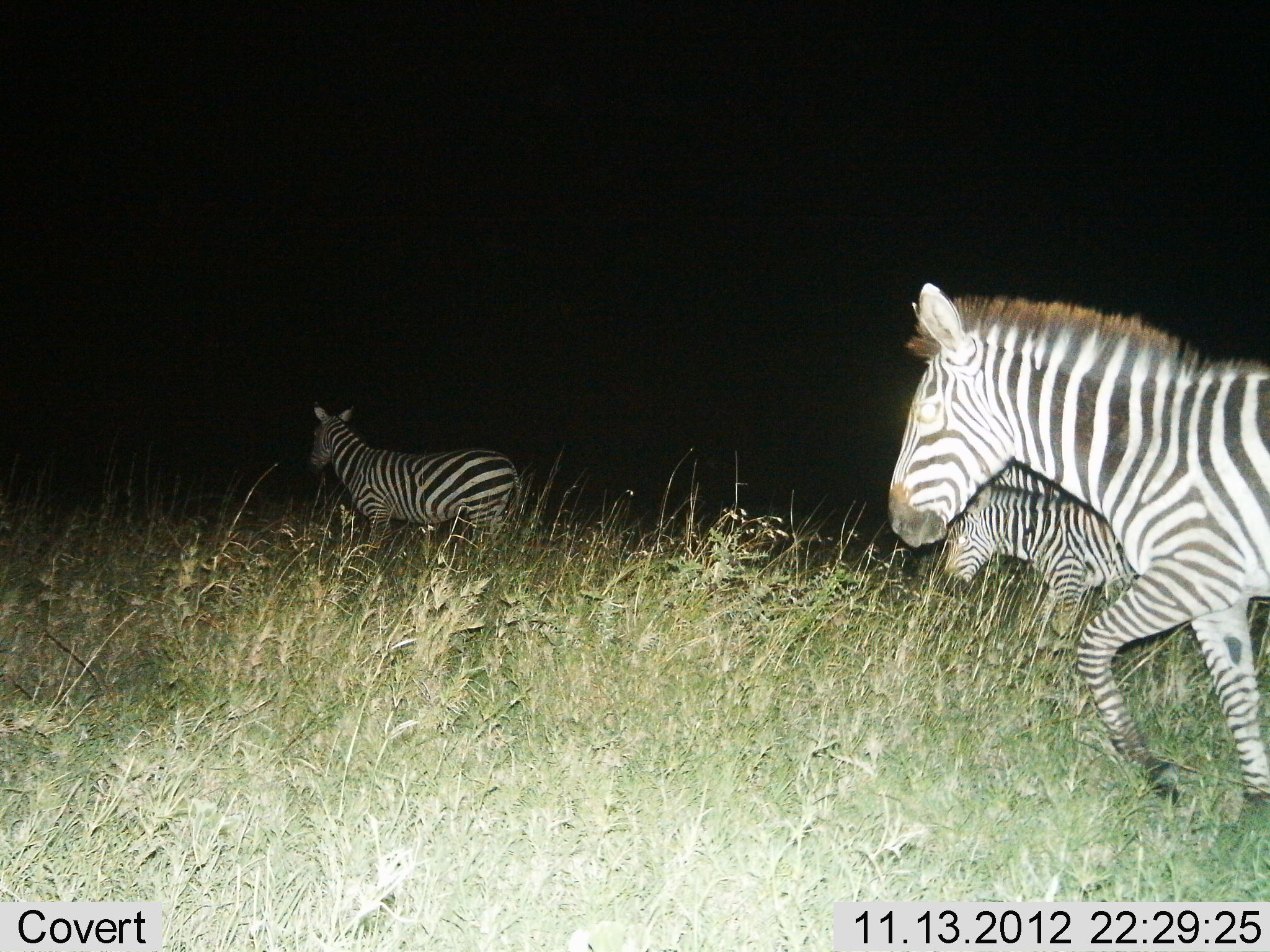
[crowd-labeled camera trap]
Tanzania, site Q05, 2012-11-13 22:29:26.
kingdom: Animalia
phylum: Chordata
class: Mammalia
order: Perissodactyla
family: Equidae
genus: Equus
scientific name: Equus quagga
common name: plains zebra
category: zebra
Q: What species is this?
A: Zebra (plains zebra) (Equus quagga).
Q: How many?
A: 3.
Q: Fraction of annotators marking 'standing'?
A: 30%.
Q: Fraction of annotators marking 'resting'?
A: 0%.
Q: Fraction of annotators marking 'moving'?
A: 100%.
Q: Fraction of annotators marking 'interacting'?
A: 0%.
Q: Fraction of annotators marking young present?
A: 10%.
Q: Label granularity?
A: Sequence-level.